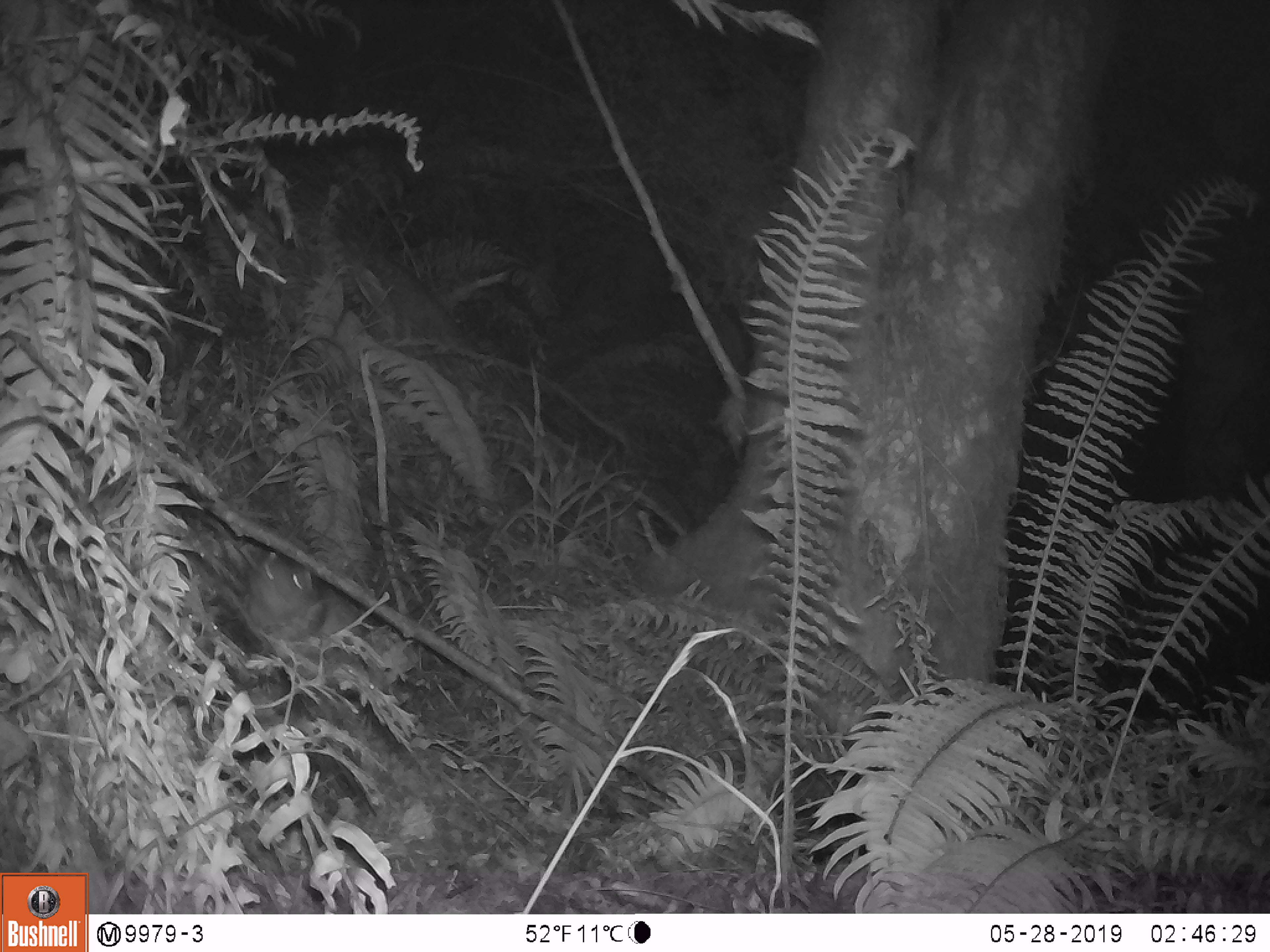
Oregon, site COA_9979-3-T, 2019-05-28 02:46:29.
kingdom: Animalia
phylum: Chordata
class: Mammalia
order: Rodentia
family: Aplodontiidae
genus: Aplodontia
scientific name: Aplodontia rufa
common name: mountain beaver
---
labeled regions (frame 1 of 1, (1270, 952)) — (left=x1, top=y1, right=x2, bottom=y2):
mountain beaver: (left=242, top=541, right=364, bottom=676)